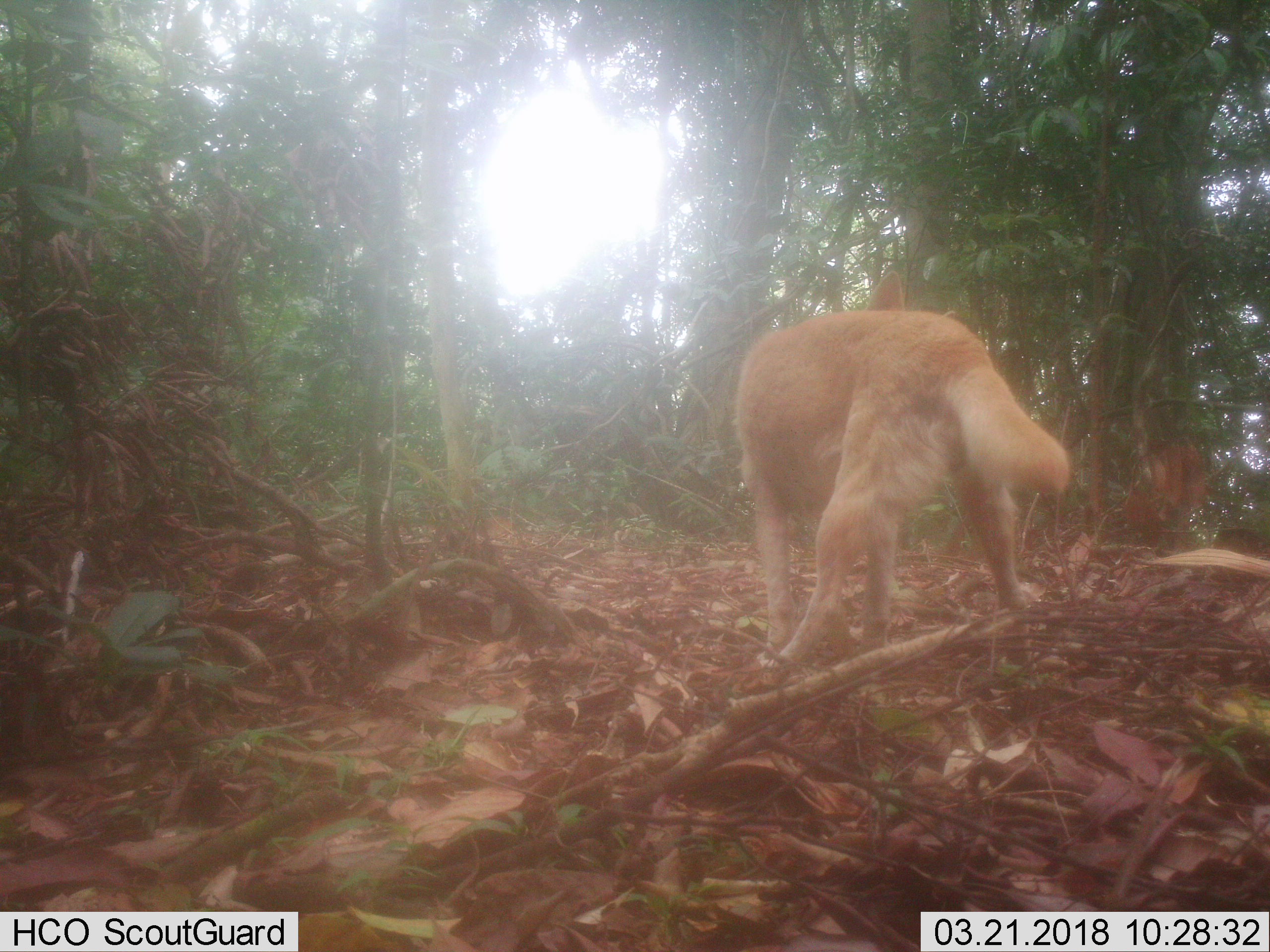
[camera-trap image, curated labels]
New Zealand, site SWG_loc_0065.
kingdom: Animalia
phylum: Chordata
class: Mammalia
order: Carnivora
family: Canidae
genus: Canis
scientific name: Canis familiaris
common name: domestic dog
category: dog